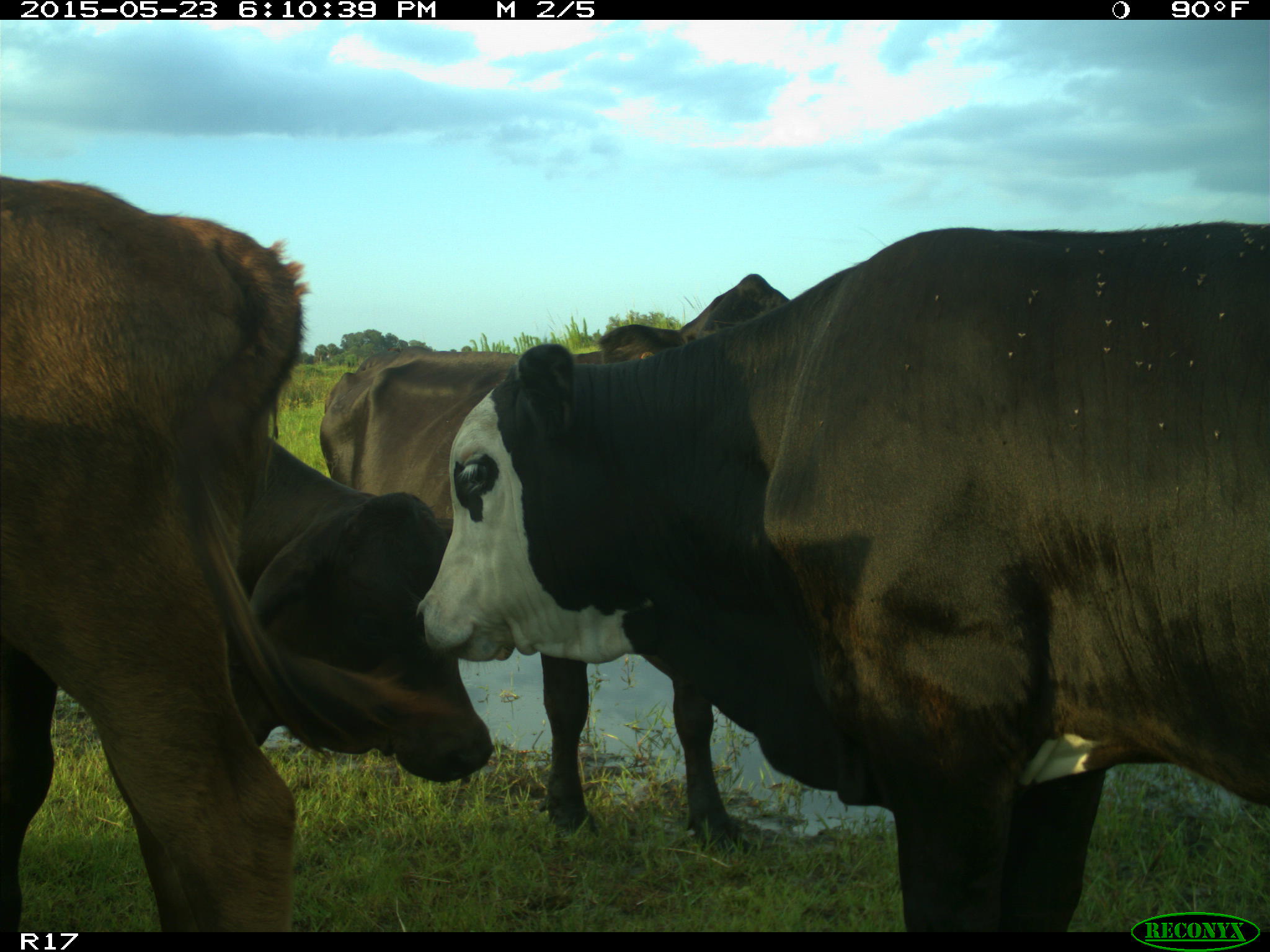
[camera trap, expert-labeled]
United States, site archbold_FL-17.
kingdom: Animalia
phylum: Chordata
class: Mammalia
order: Artiodactyla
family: Bovidae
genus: Bos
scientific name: Bos taurus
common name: domestic cow